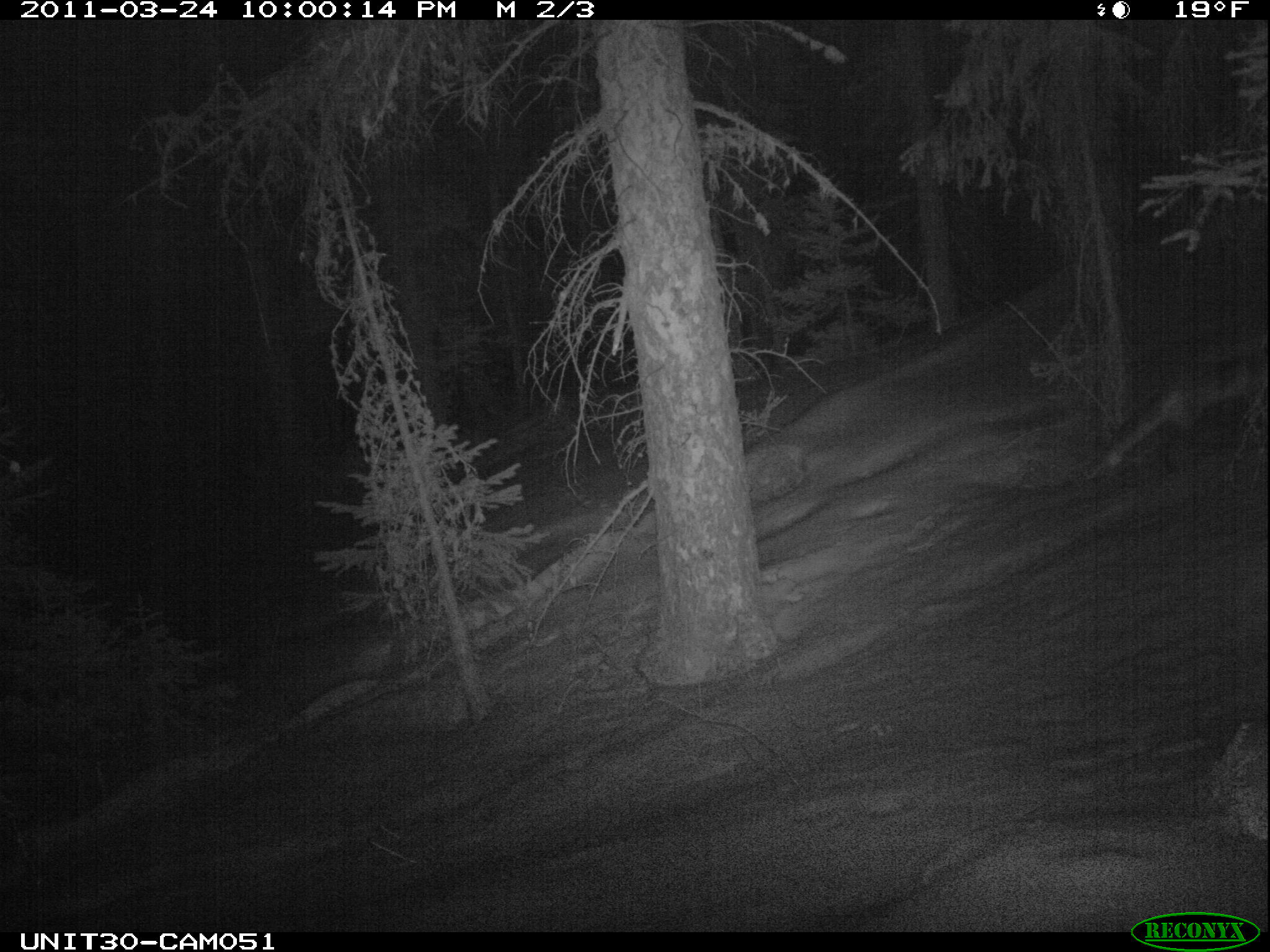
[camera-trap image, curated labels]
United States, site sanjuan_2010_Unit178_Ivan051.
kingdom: Animalia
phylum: Chordata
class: Mammalia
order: Carnivora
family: Canidae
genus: Vulpes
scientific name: Vulpes vulpes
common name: red fox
Vulpes vulpes (red fox).